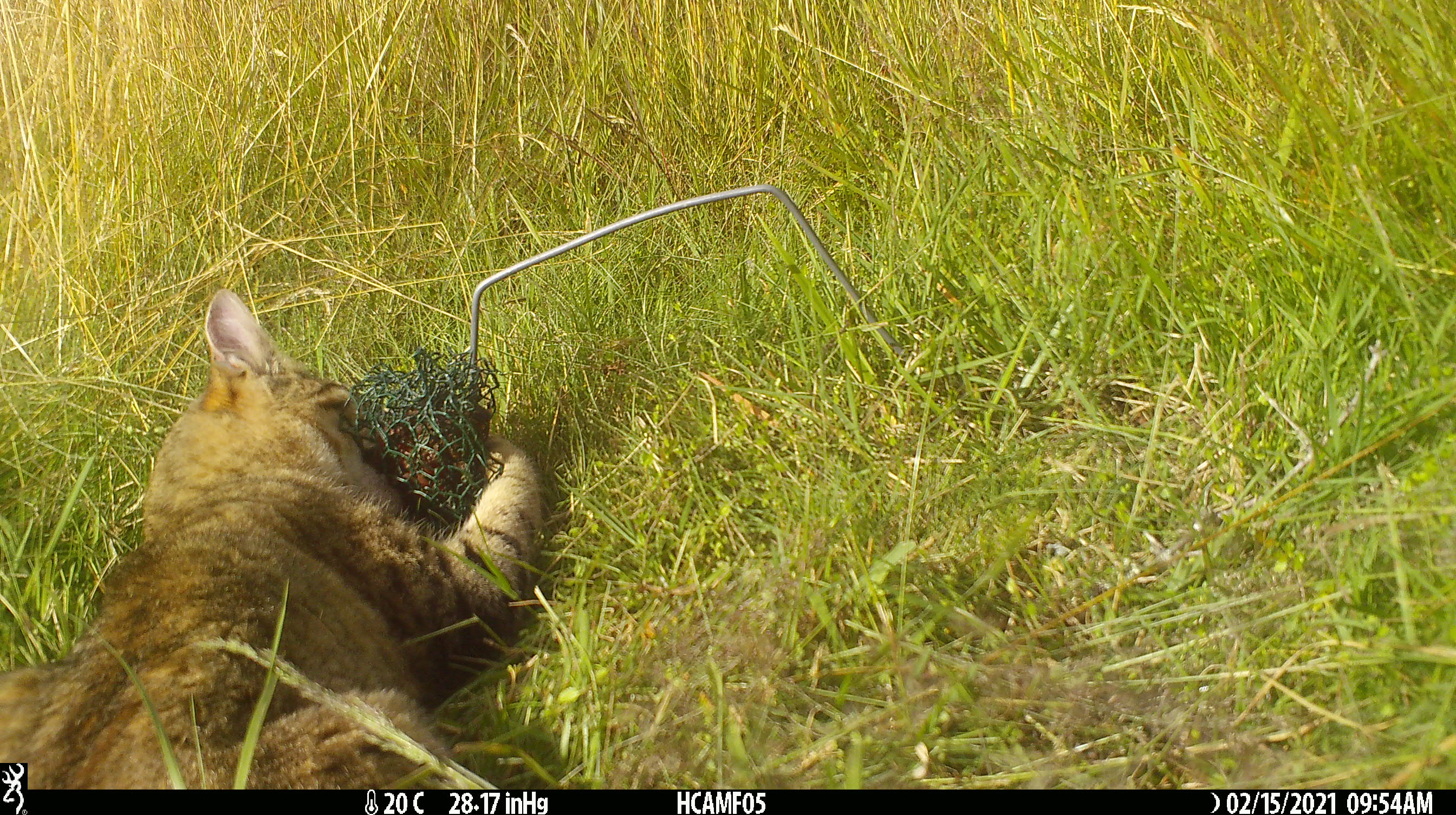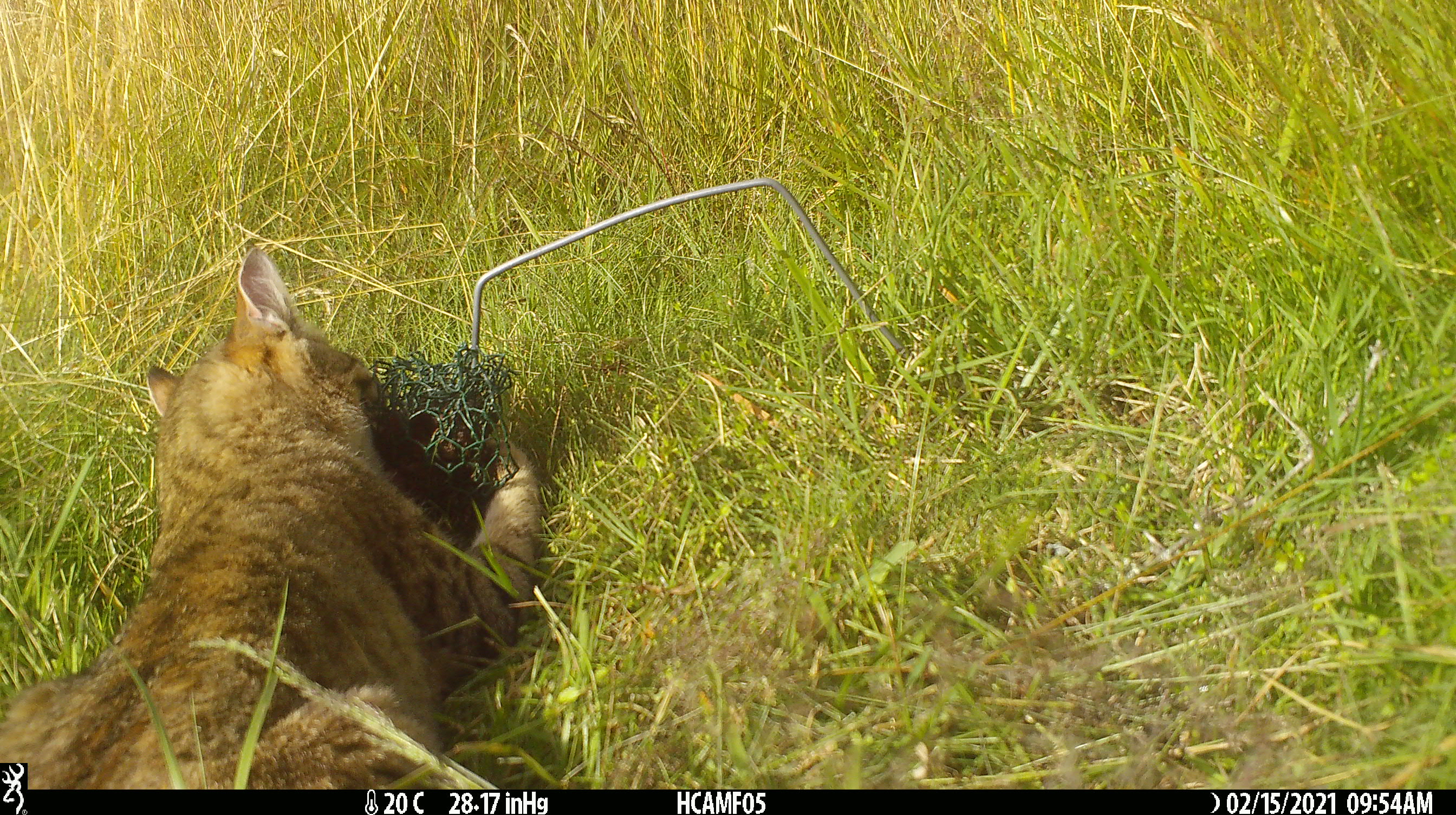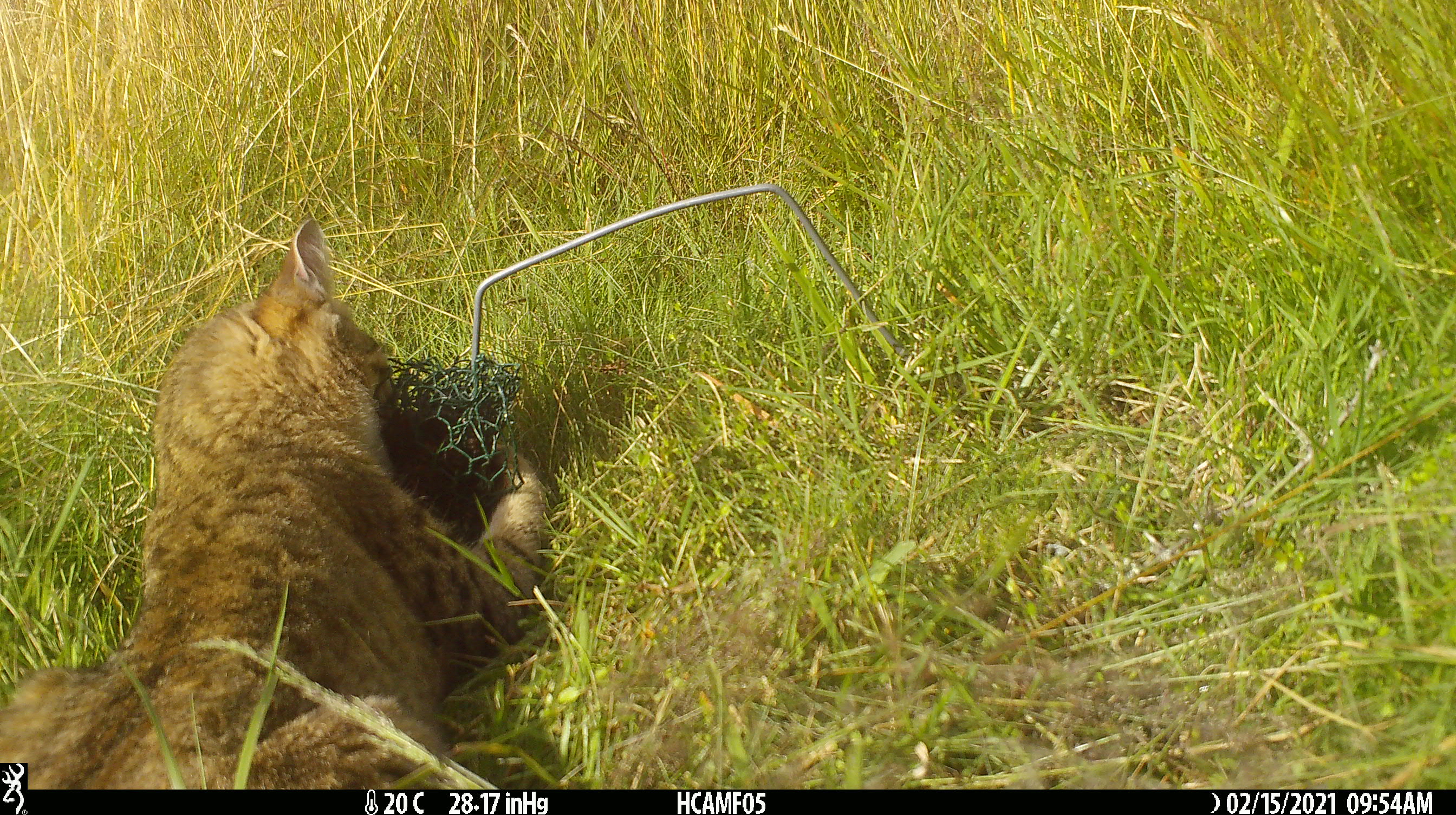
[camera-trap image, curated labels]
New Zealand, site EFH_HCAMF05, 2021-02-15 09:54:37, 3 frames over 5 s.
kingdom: Animalia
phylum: Chordata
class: Mammalia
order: Carnivora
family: Felidae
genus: Felis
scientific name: Felis catus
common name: domestic cat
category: cat